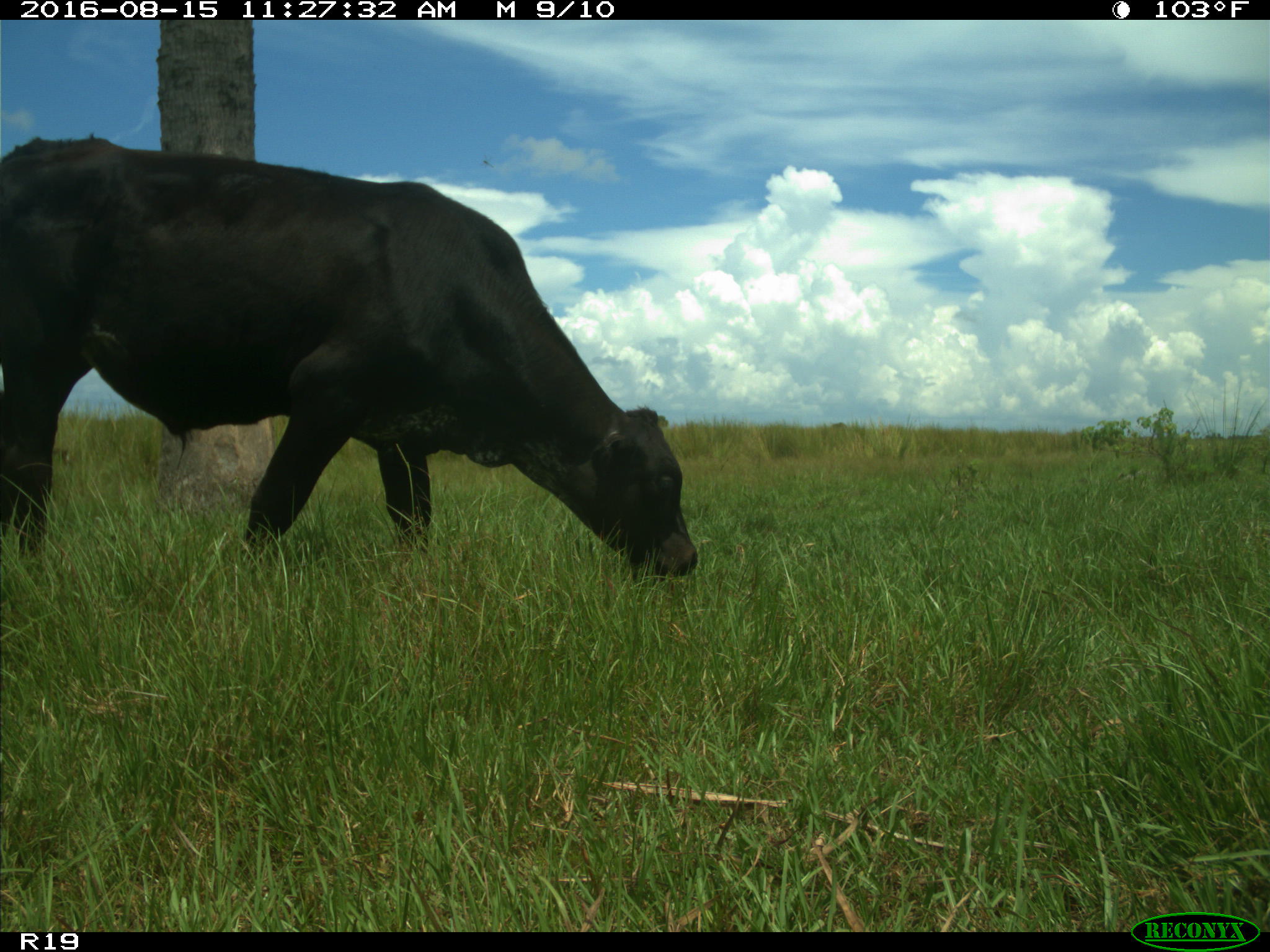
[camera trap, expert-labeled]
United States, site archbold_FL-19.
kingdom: Animalia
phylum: Chordata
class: Mammalia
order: Artiodactyla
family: Bovidae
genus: Bos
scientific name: Bos taurus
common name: domestic cow